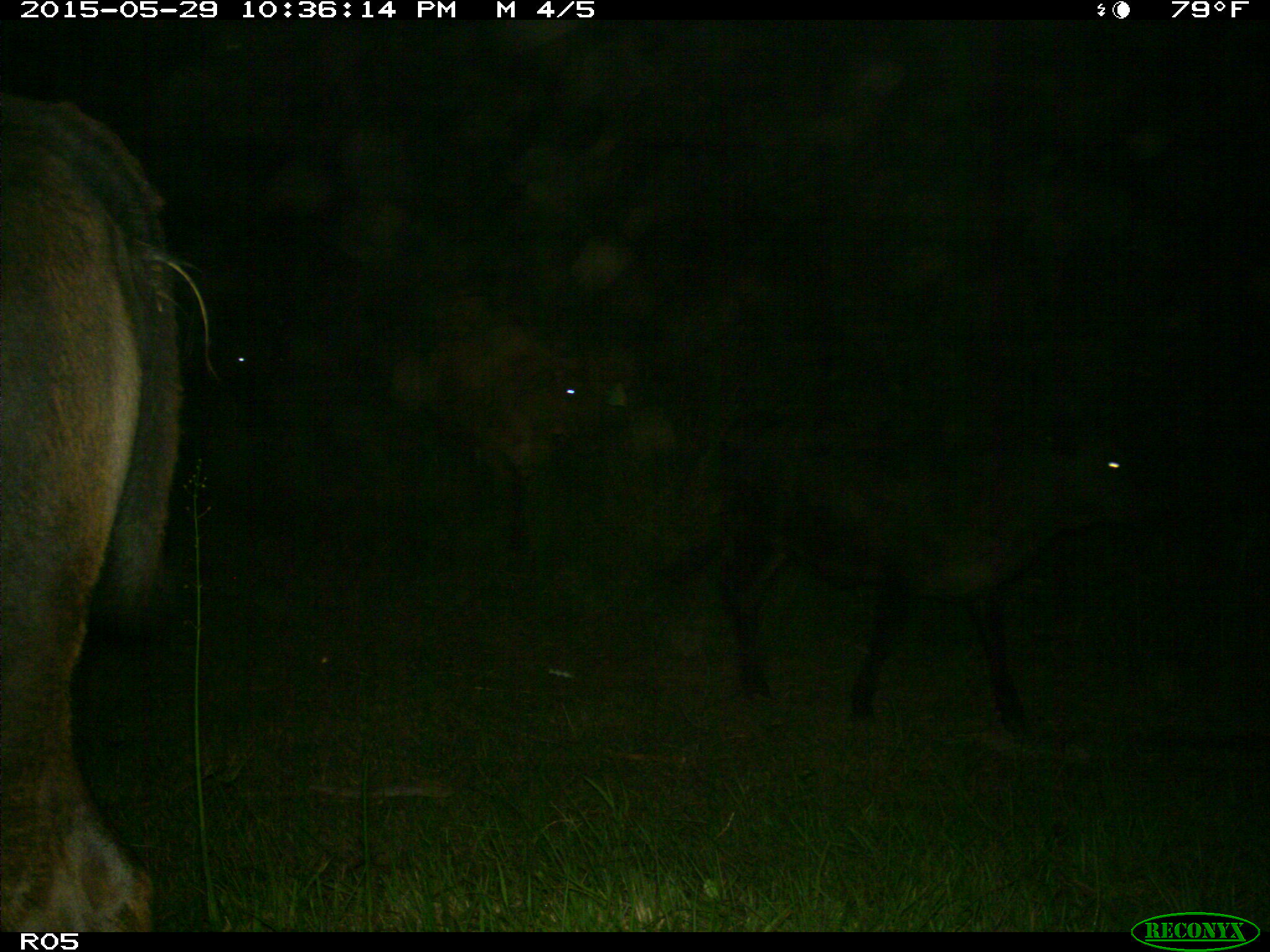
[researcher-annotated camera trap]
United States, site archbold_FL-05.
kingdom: Animalia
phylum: Chordata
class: Mammalia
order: Artiodactyla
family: Bovidae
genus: Bos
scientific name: Bos taurus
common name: domestic cow